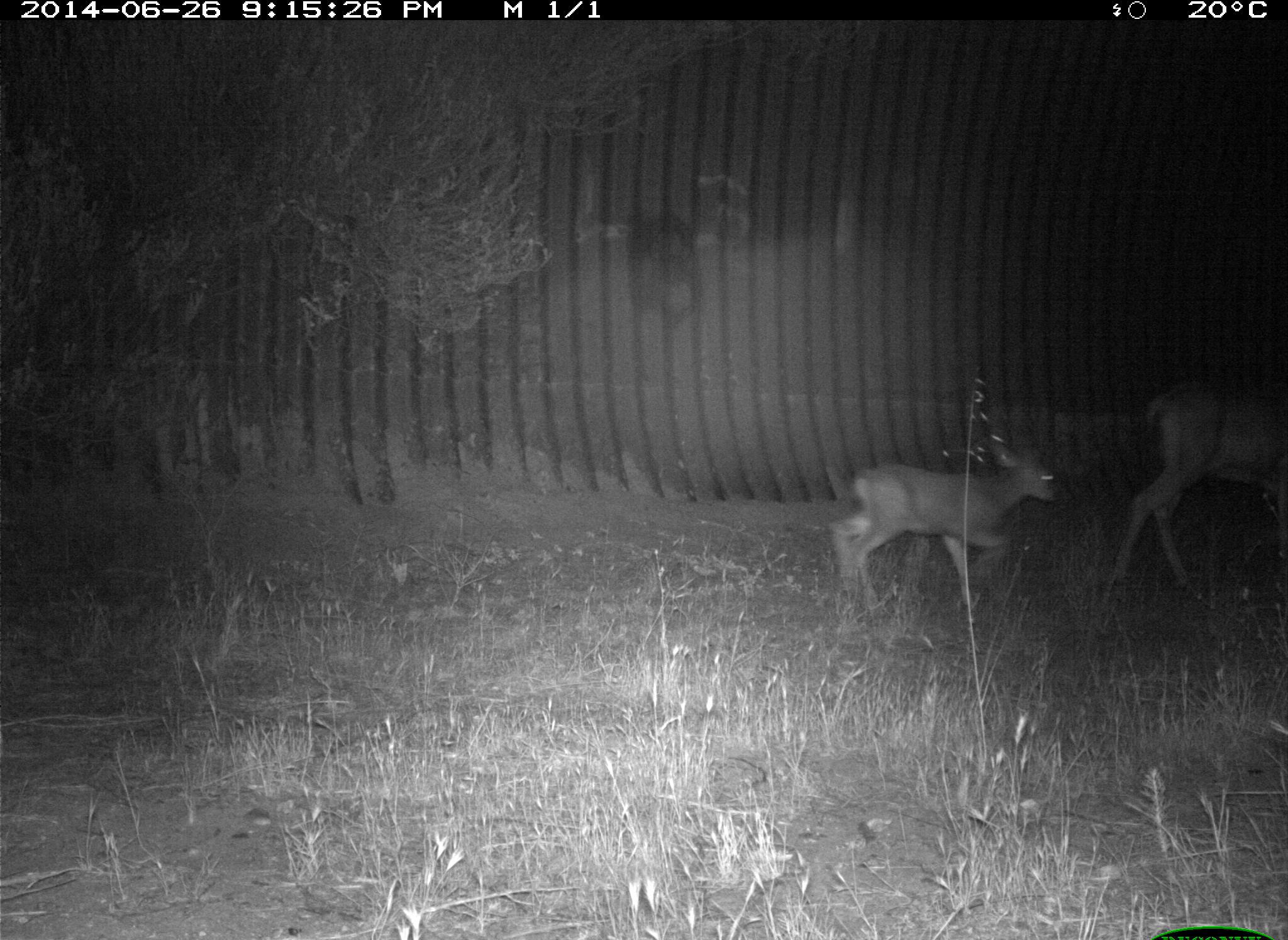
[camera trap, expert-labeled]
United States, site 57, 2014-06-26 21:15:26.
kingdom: Animalia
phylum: Chordata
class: Mammalia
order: Artiodactyla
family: Cervidae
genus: Odocoileus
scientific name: Odocoileus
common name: deer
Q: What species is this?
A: Deer (Odocoileus).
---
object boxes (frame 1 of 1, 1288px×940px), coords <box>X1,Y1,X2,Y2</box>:
deer: <box>1101,376,1288,641</box>; <box>830,435,1065,619</box>